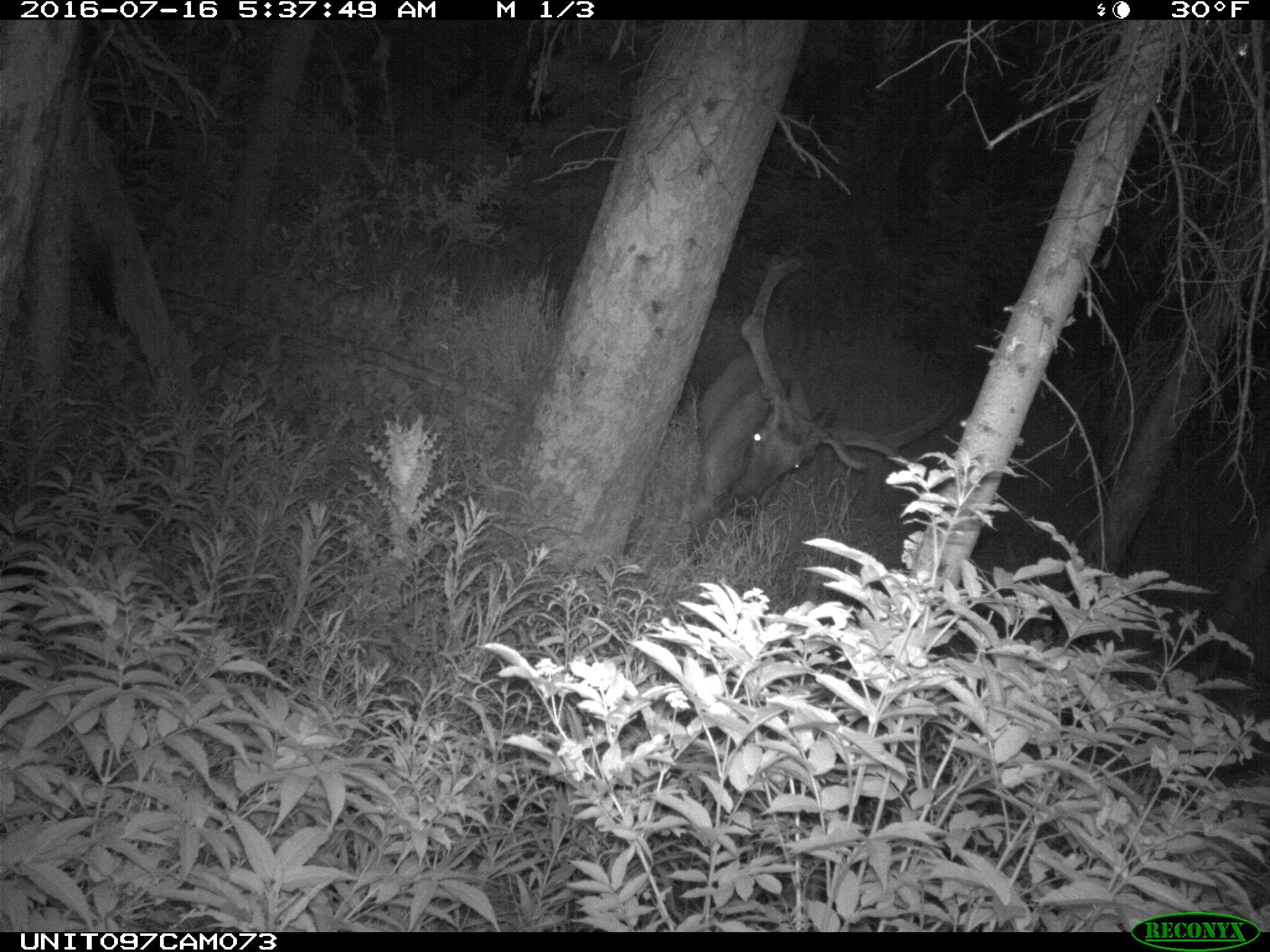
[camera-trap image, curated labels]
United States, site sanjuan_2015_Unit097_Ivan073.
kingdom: Animalia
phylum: Chordata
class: Mammalia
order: Artiodactyla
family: Cervidae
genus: Cervus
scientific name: Cervus elaphus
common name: red deer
Cervus elaphus (red deer).